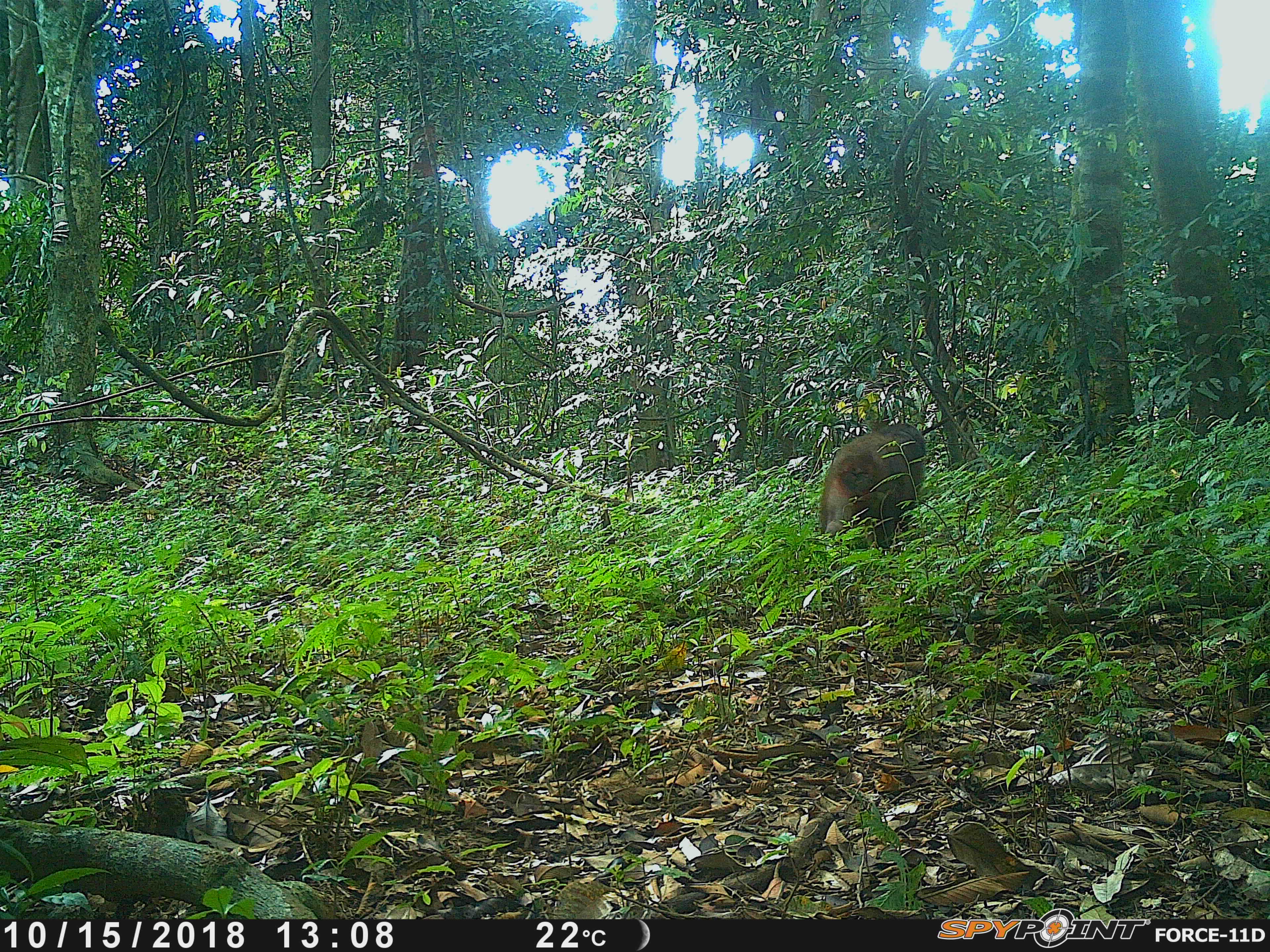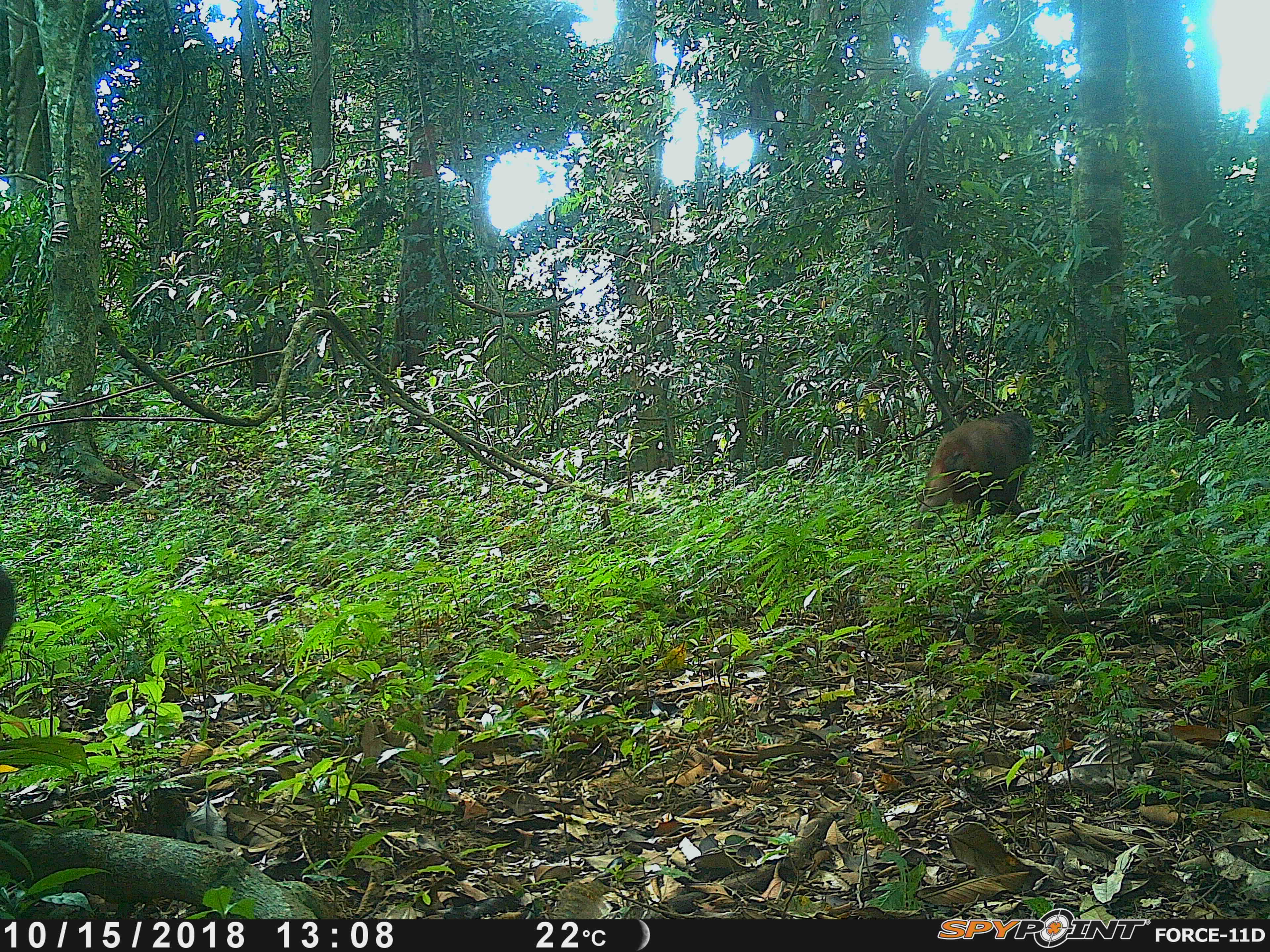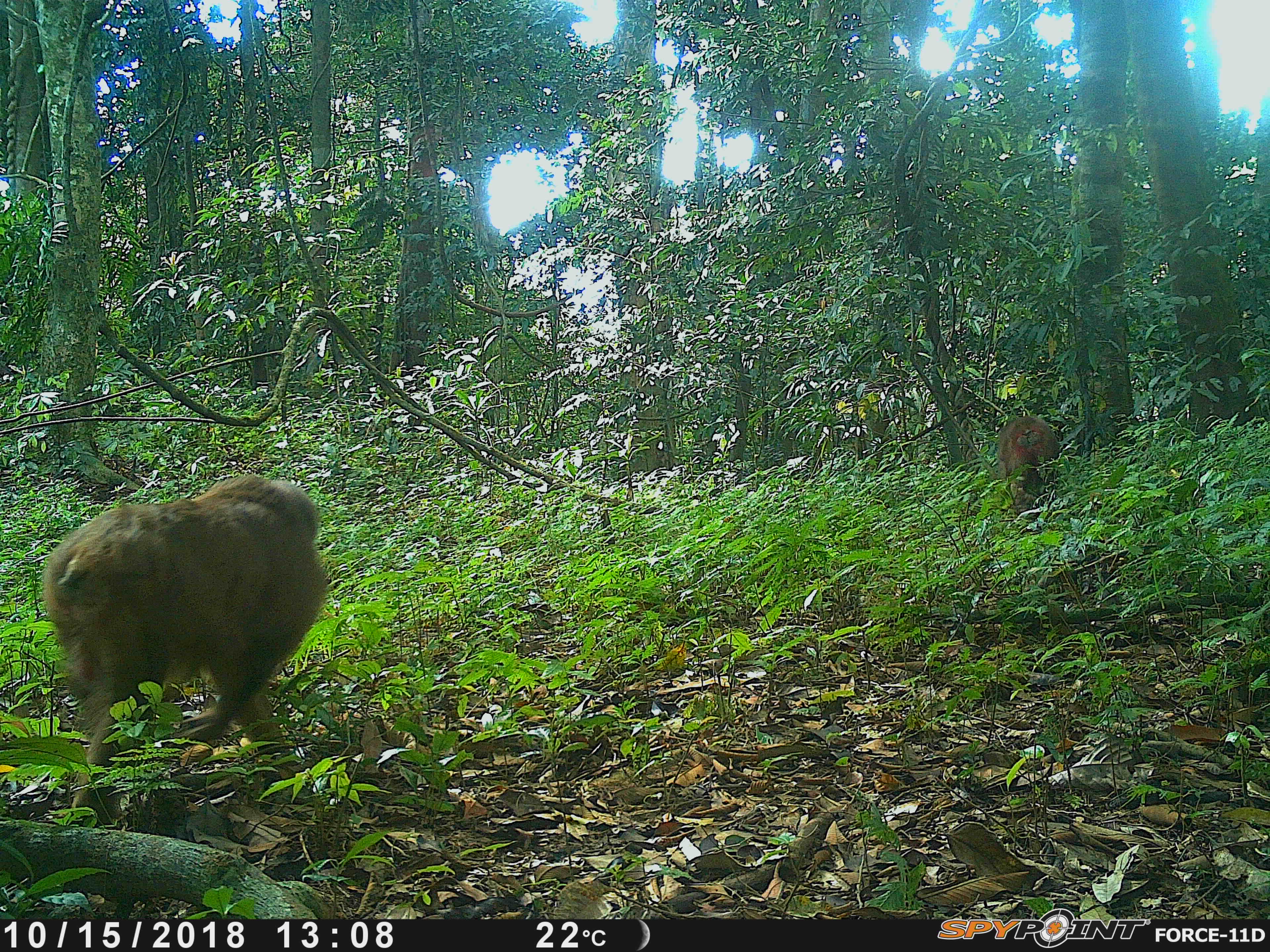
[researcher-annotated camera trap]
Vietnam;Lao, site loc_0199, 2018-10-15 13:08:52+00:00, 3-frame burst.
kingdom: Animalia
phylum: Chordata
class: Mammalia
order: Primates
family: Cercopithecidae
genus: Macaca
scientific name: Macaca arctoides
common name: stump-tailed macaque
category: stump tailed macaque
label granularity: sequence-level